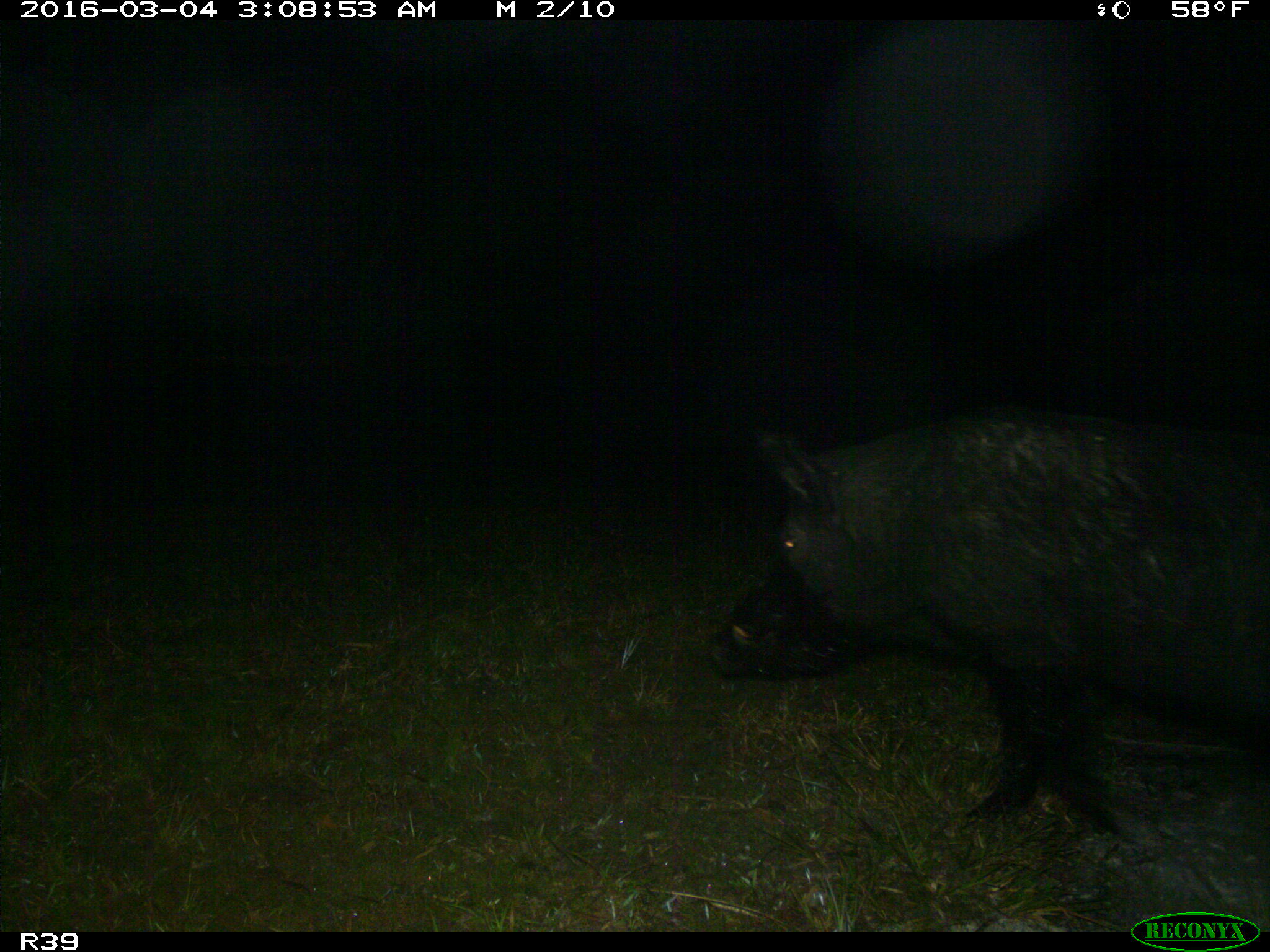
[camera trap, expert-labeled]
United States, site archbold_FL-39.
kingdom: Animalia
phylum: Chordata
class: Mammalia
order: Artiodactyla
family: Suidae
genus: Sus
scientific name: Sus scrofa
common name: wild boar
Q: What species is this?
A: Sus scrofa (wild boar).